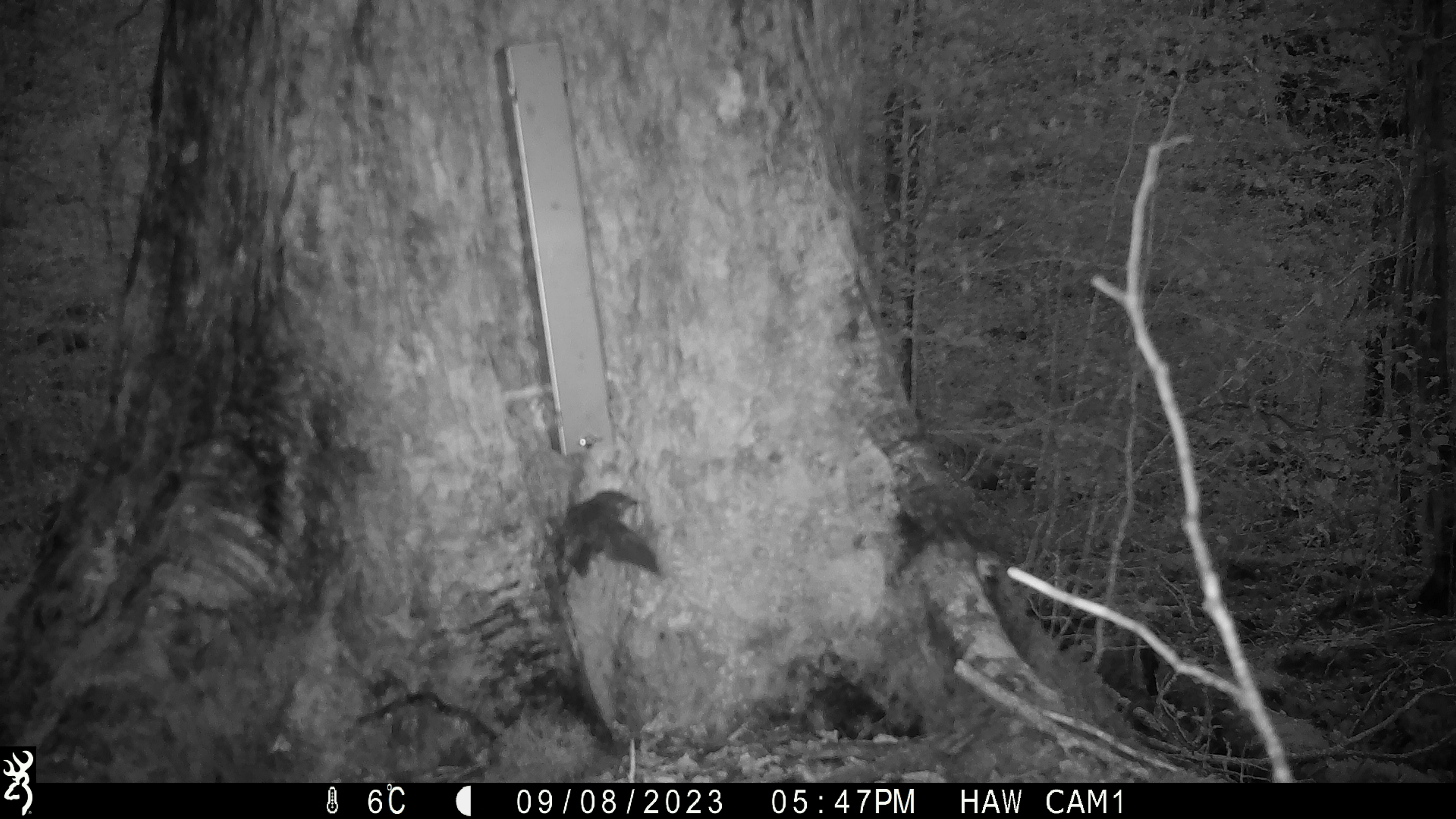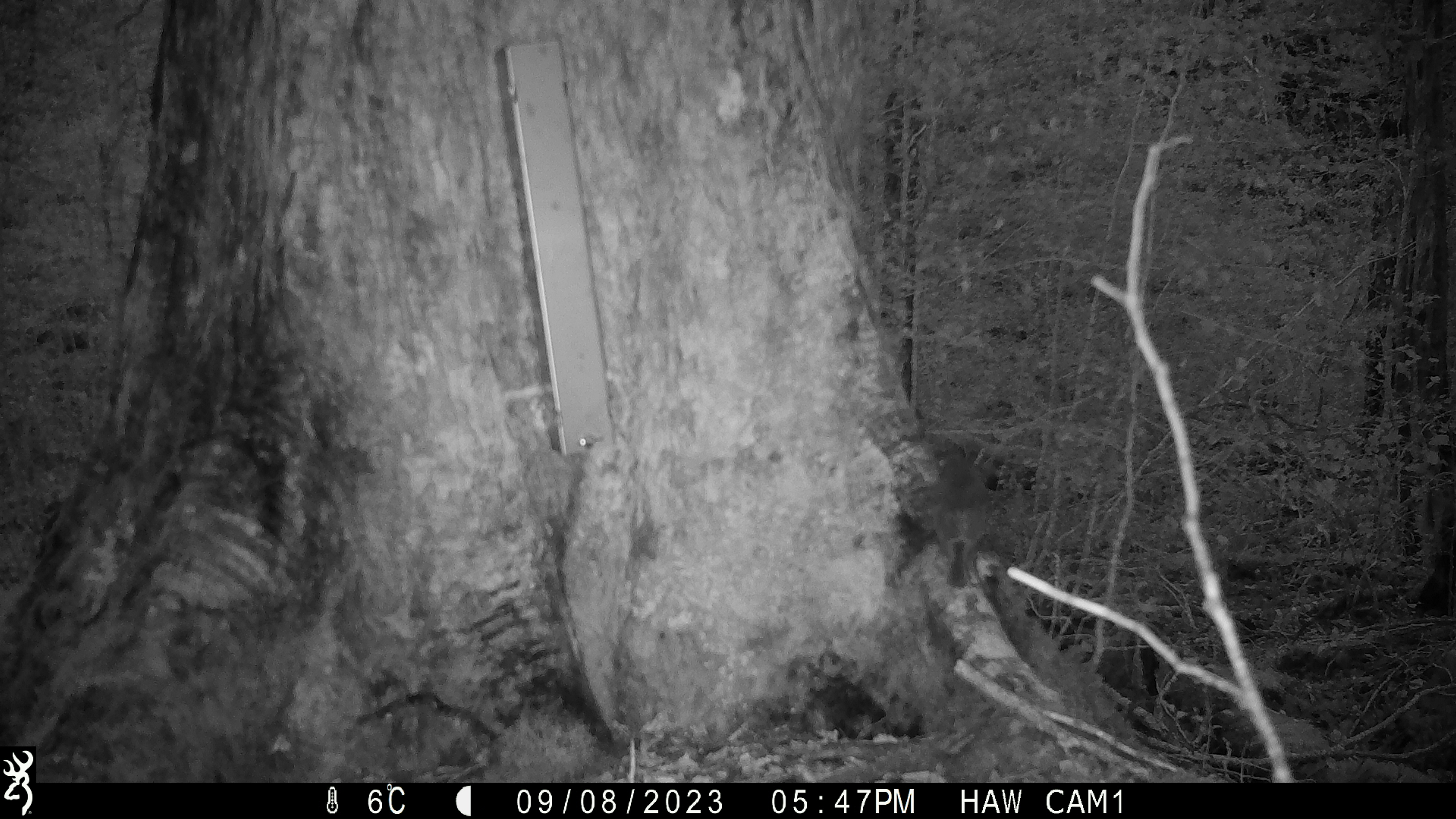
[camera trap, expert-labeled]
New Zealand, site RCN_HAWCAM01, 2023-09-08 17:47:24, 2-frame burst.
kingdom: Animalia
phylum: Chordata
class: Aves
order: Passeriformes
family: Petroicidae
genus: Petroica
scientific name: Petroica australis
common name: new zealand robin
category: robin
Robin (new zealand robin) (Petroica australis).